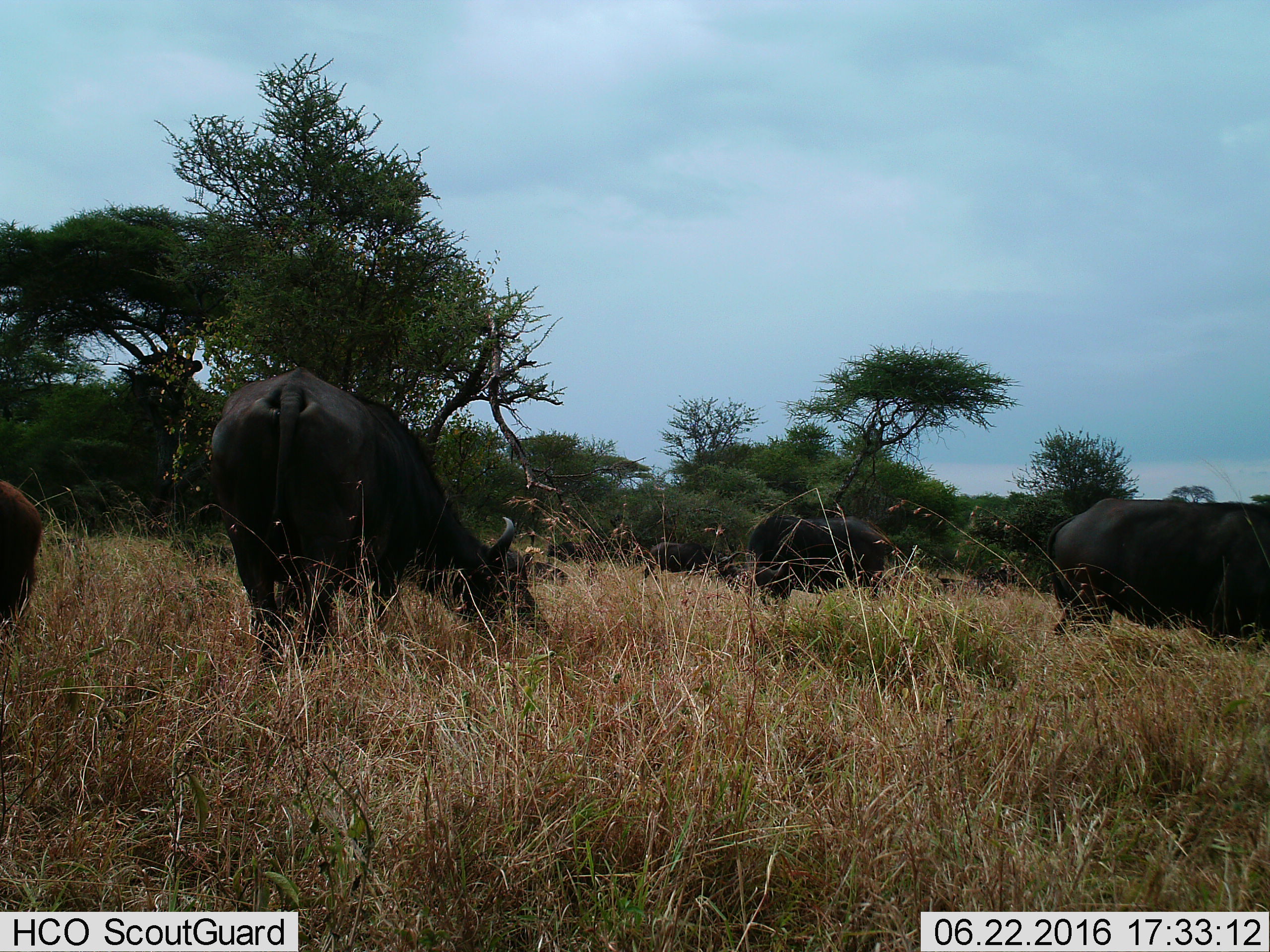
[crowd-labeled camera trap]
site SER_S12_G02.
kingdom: Animalia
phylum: Chordata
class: Mammalia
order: Artiodactyla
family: Bovidae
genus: Syncerus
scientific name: Syncerus caffer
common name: african buffalo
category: buffalo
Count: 5.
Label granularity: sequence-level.